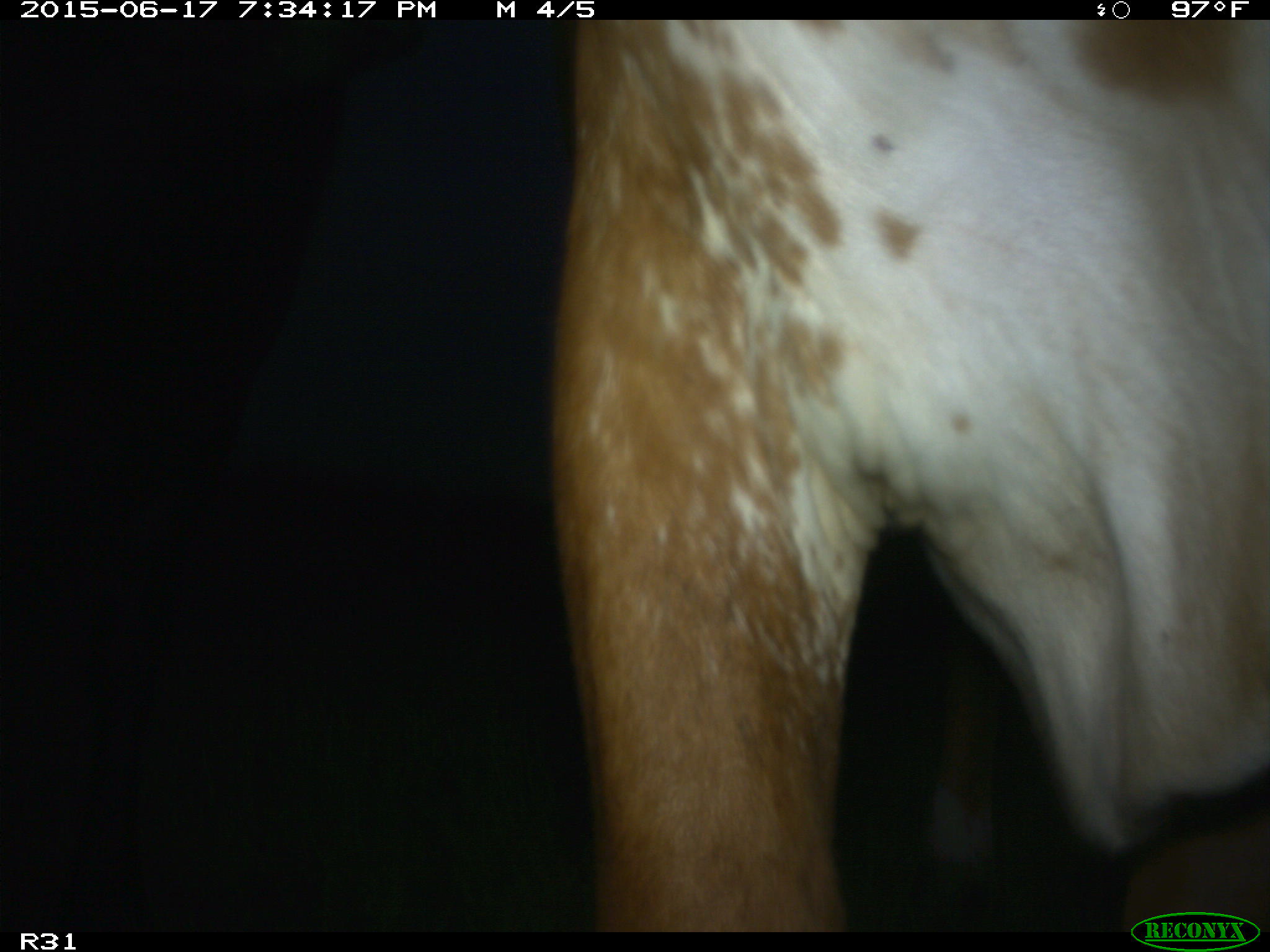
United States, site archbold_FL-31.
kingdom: Animalia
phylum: Chordata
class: Mammalia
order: Artiodactyla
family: Bovidae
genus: Bos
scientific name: Bos taurus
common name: domestic cow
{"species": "Bos taurus (domestic cow)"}